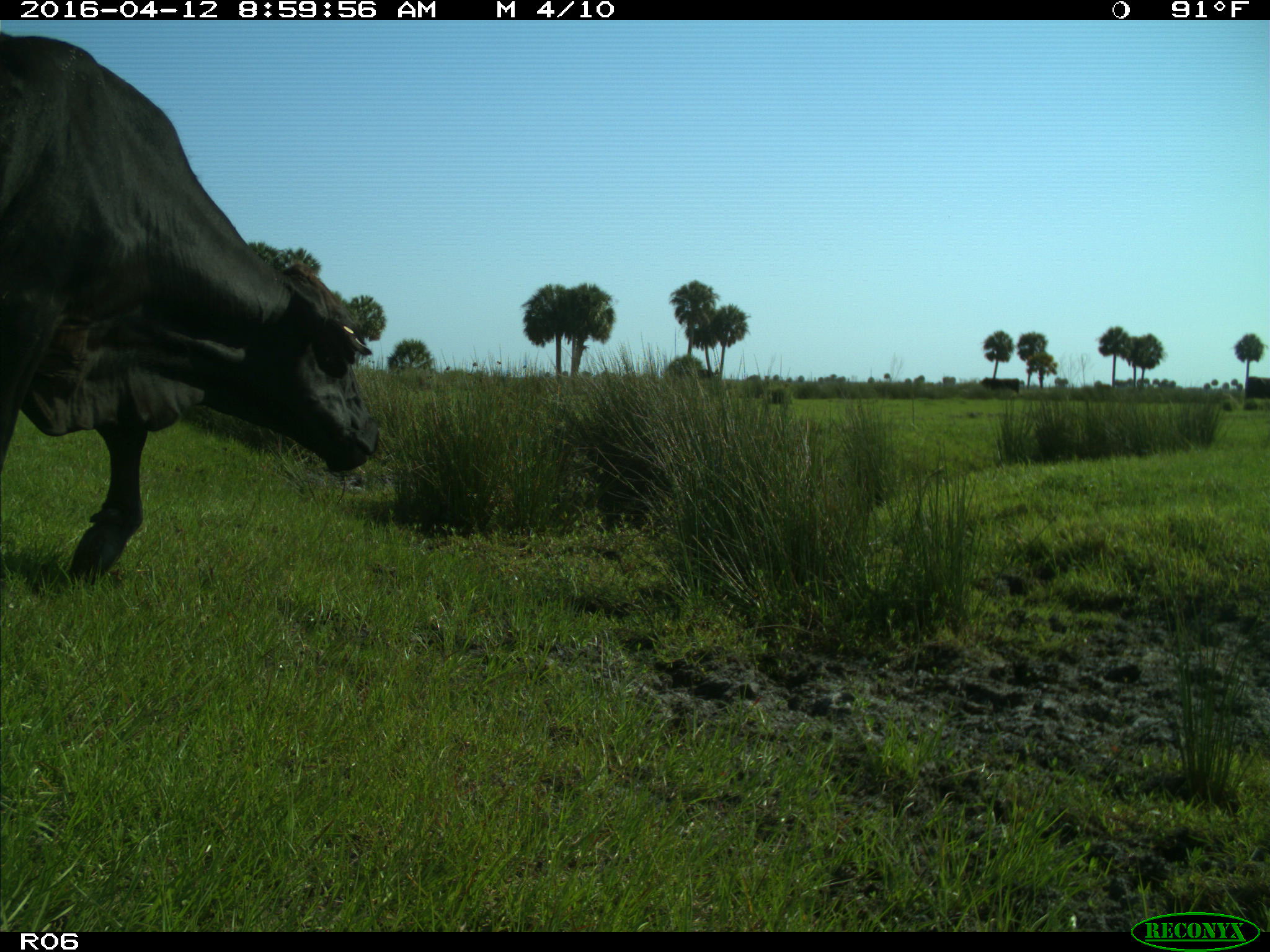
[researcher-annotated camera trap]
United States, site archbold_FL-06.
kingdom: Animalia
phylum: Chordata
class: Mammalia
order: Artiodactyla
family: Bovidae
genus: Bos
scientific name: Bos taurus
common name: domestic cow